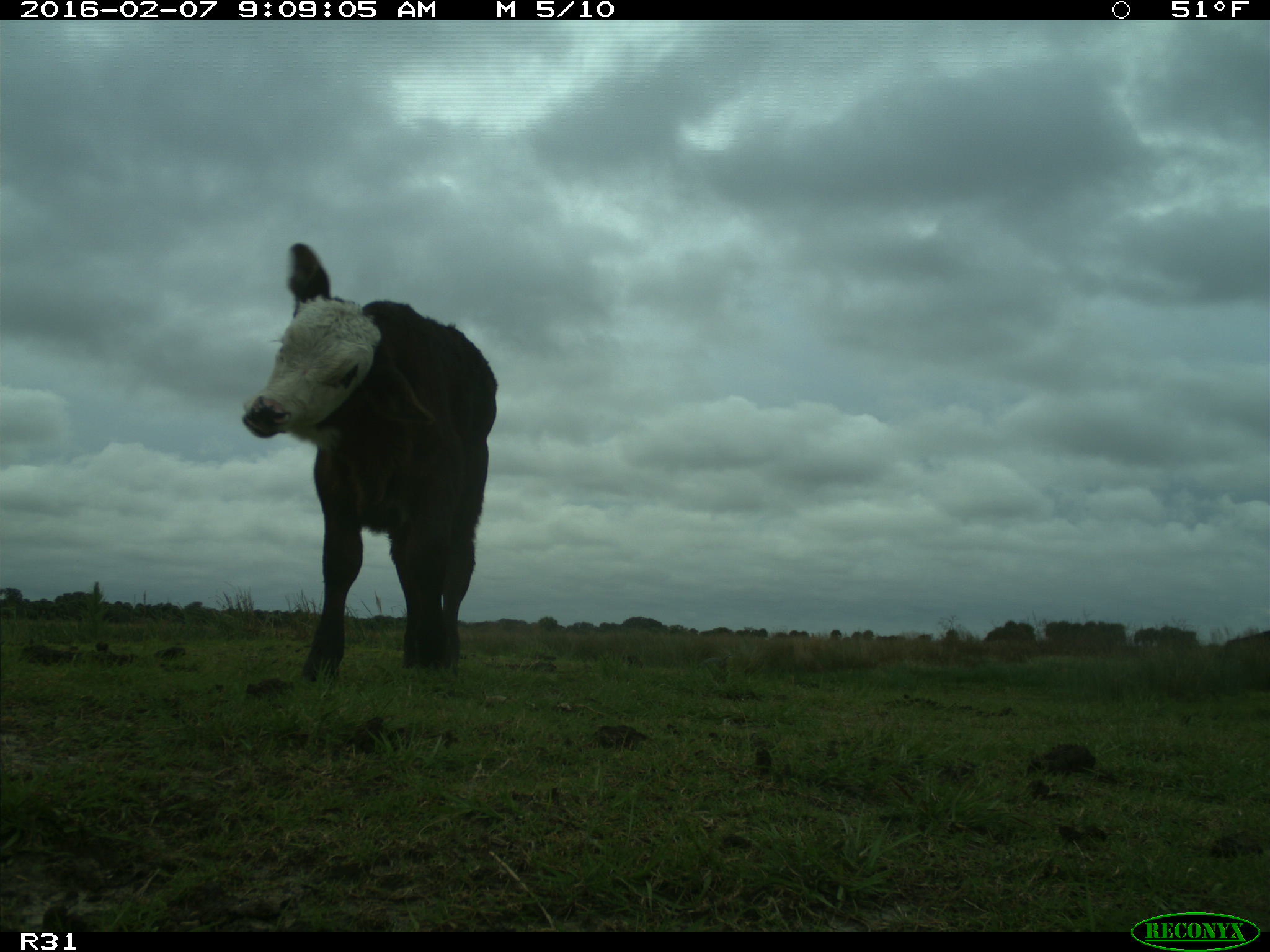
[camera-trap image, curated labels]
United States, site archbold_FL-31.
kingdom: Animalia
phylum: Chordata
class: Mammalia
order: Artiodactyla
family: Bovidae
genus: Bos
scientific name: Bos taurus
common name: domestic cow